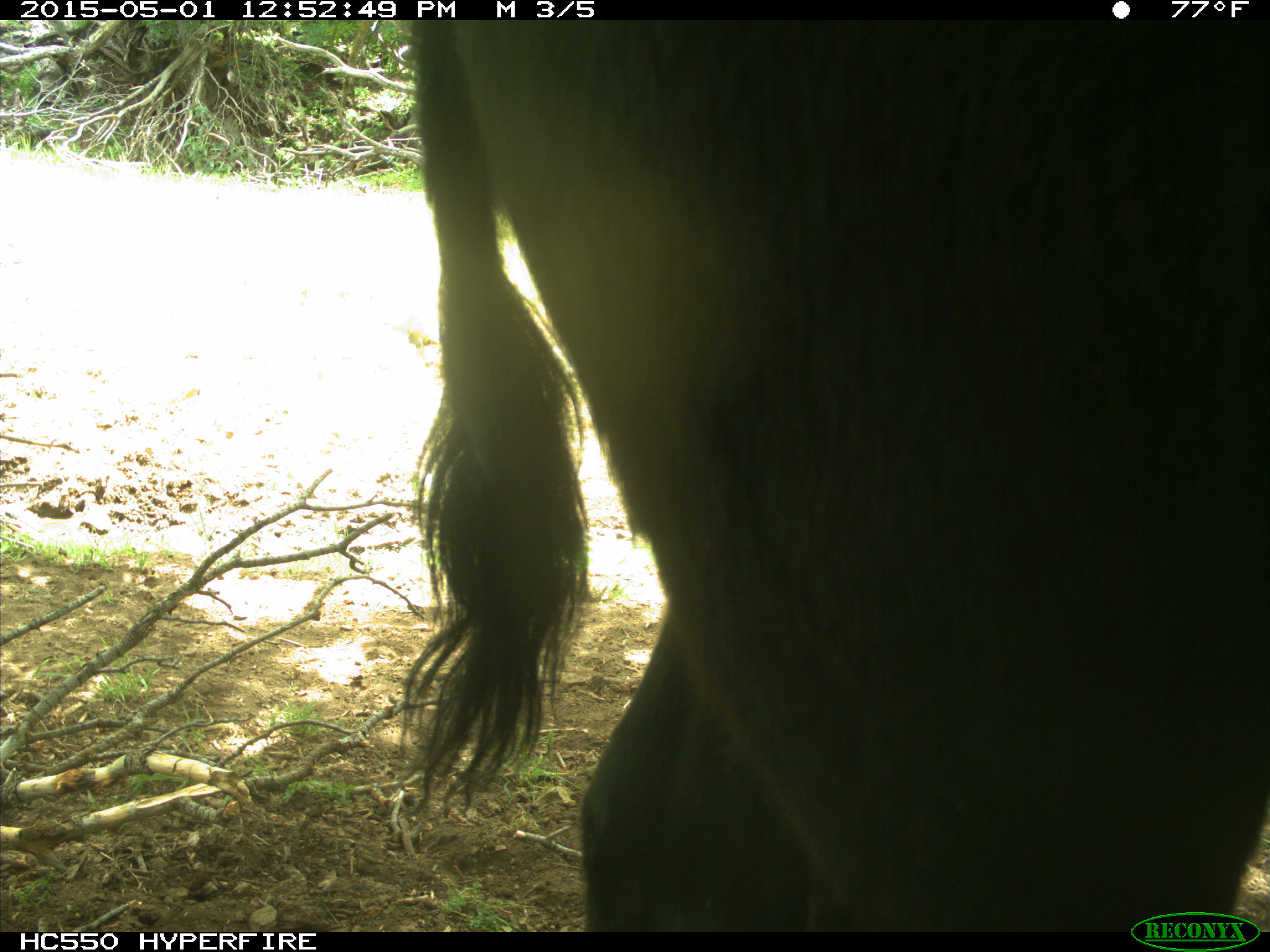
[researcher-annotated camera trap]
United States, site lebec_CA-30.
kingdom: Animalia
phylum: Chordata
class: Mammalia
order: Artiodactyla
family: Bovidae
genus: Bos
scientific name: Bos taurus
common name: domestic cow